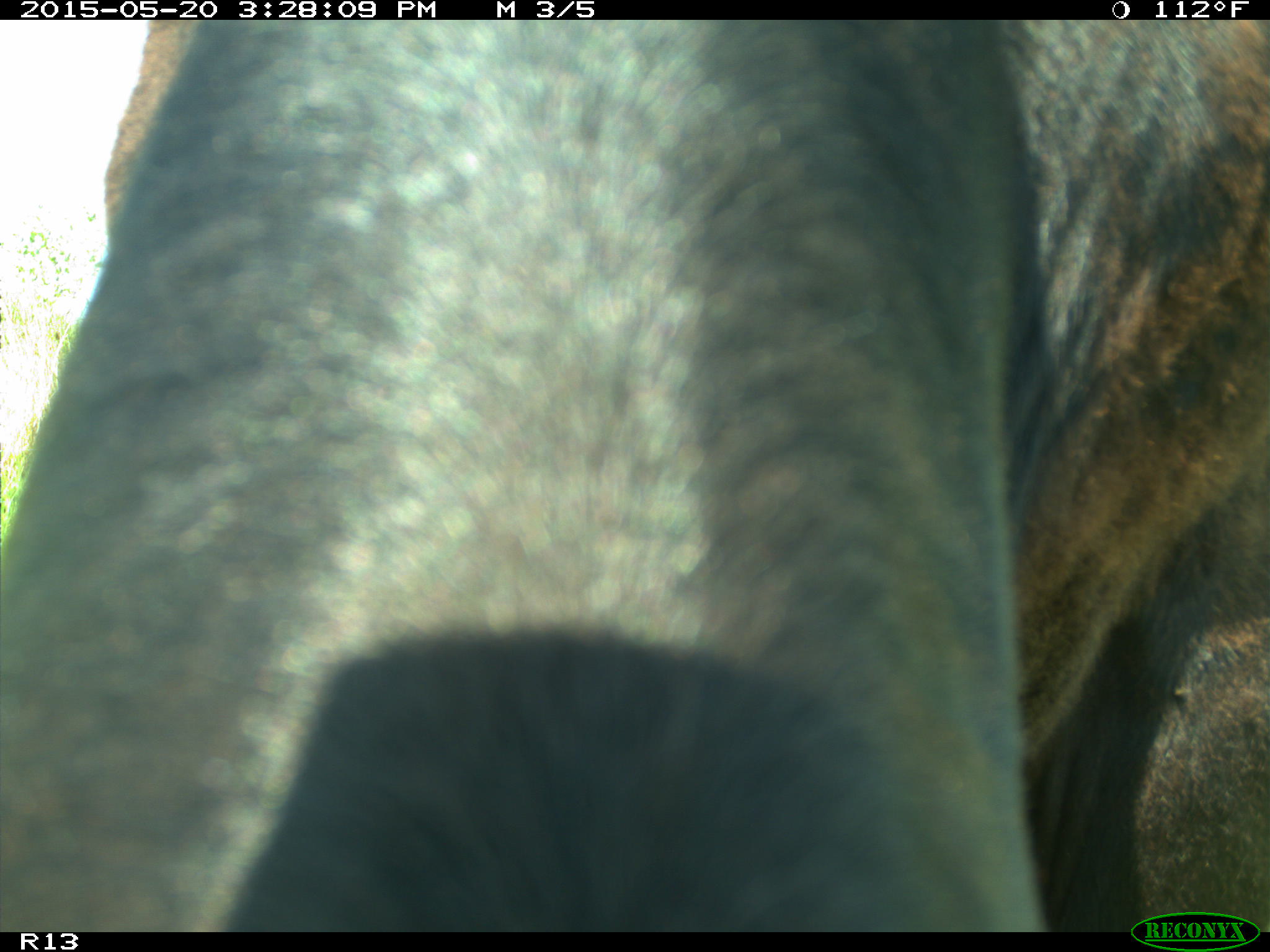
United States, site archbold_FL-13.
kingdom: Animalia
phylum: Chordata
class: Mammalia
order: Artiodactyla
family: Bovidae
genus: Bos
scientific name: Bos taurus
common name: domestic cow